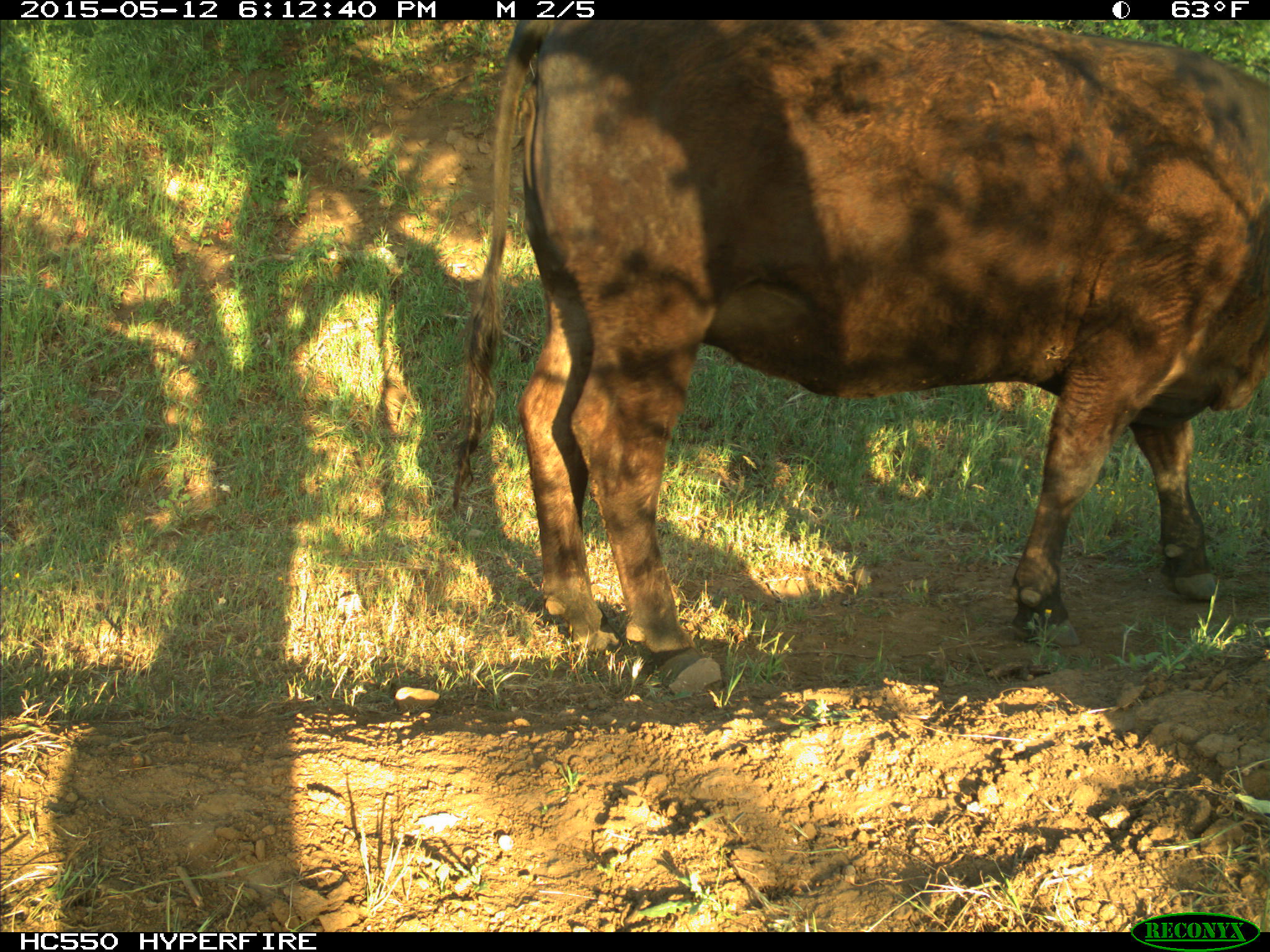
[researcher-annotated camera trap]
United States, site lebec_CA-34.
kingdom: Animalia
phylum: Chordata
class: Mammalia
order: Artiodactyla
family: Bovidae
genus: Bos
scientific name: Bos taurus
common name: domestic cow